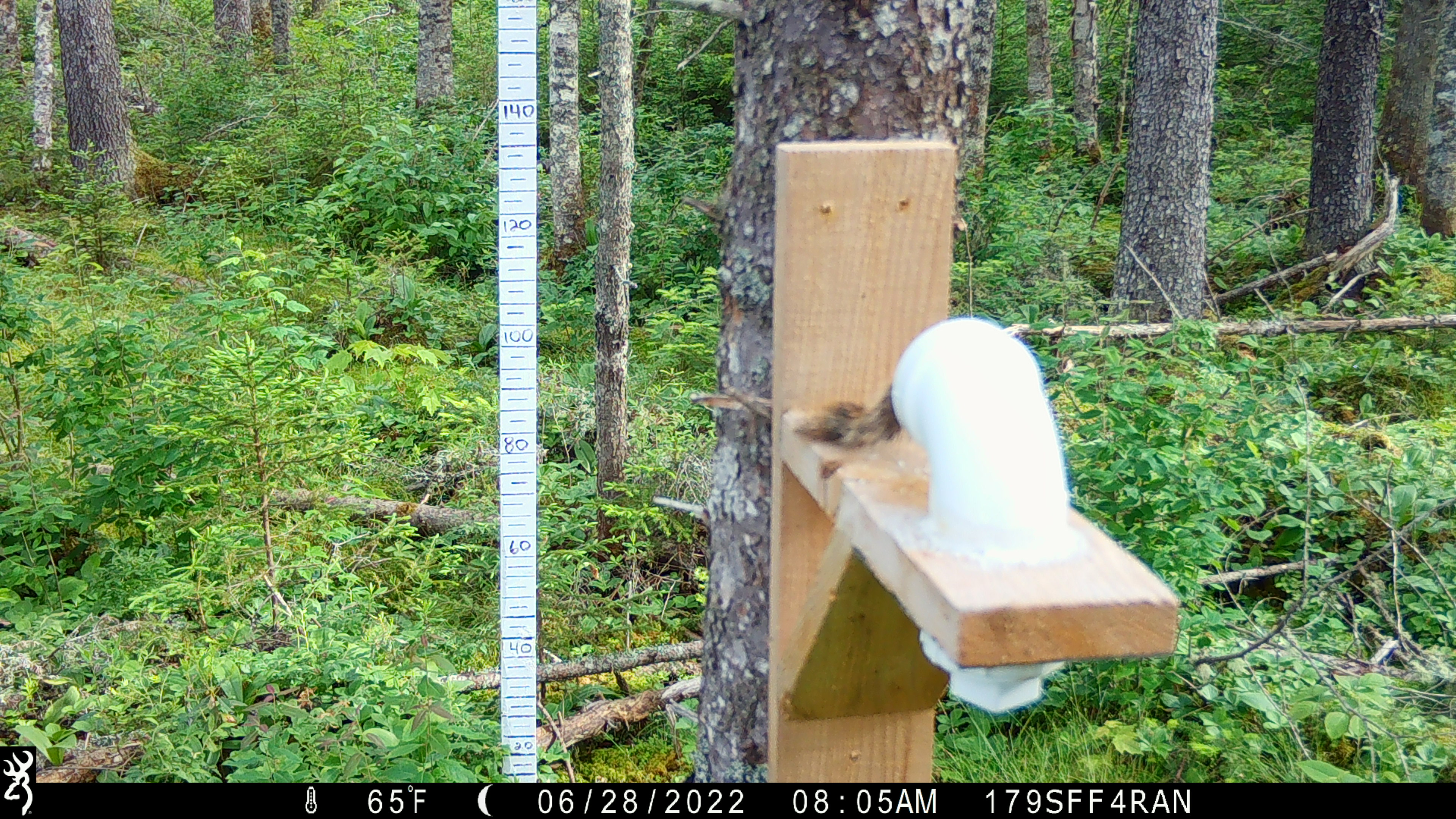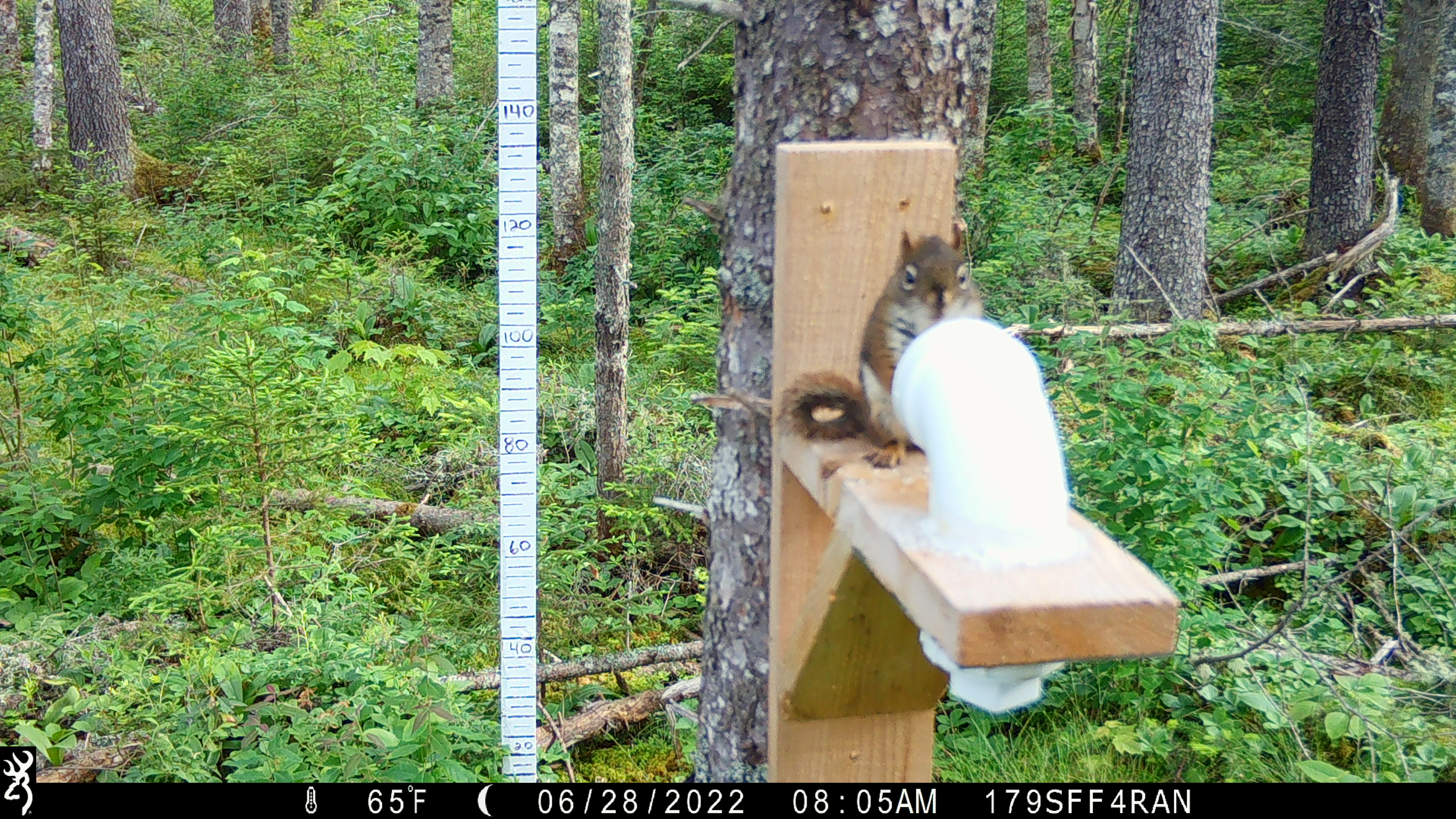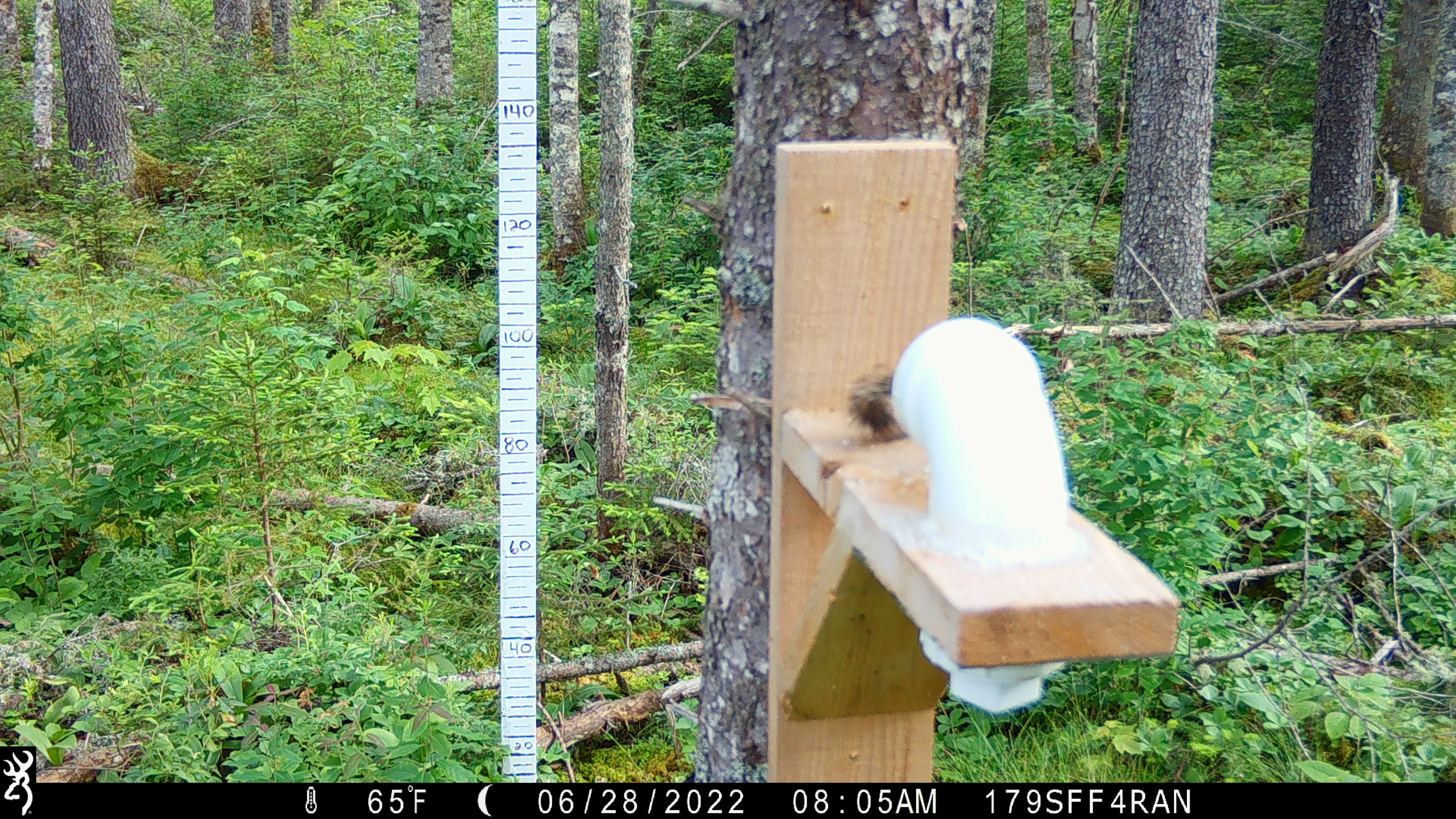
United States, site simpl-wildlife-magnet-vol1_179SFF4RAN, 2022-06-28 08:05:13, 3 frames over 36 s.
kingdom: Animalia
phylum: Chordata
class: Mammalia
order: Rodentia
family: Sciuridae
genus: Tamiasciurus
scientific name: Tamiasciurus hudsonicus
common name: red squirrel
Red squirrel (Tamiasciurus hudsonicus).